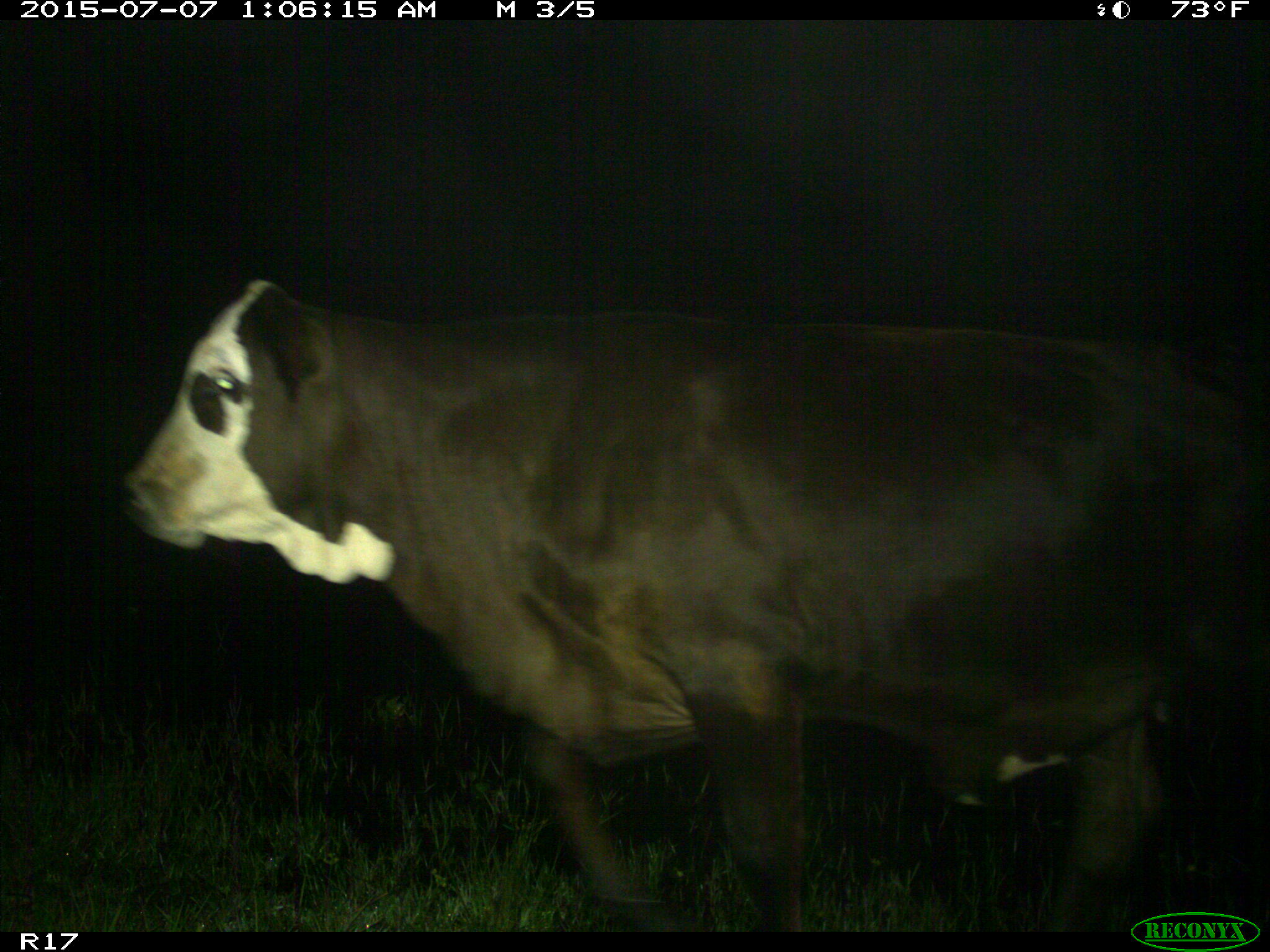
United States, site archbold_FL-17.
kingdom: Animalia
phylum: Chordata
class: Mammalia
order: Artiodactyla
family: Bovidae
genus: Bos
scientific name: Bos taurus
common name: domestic cow